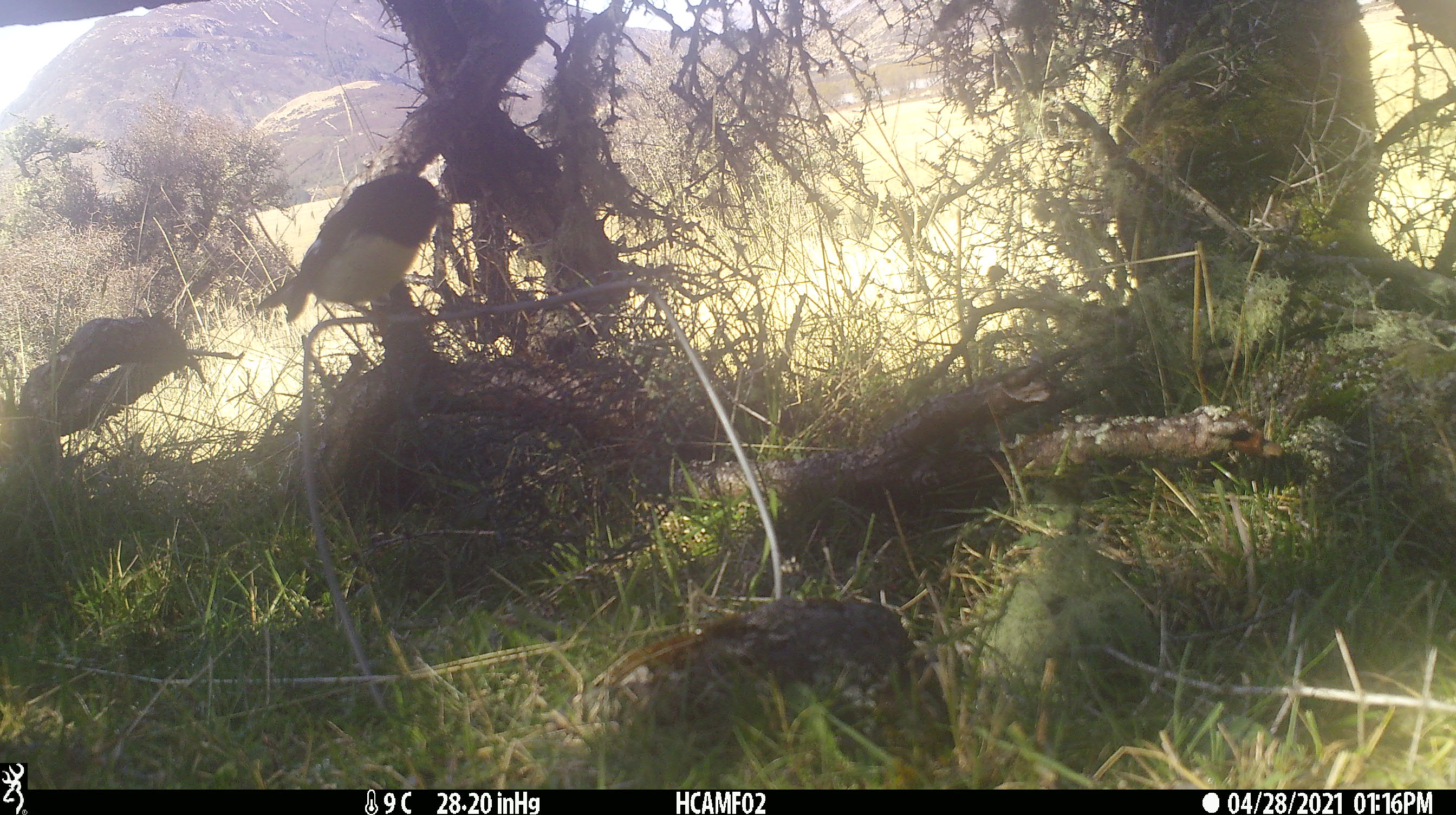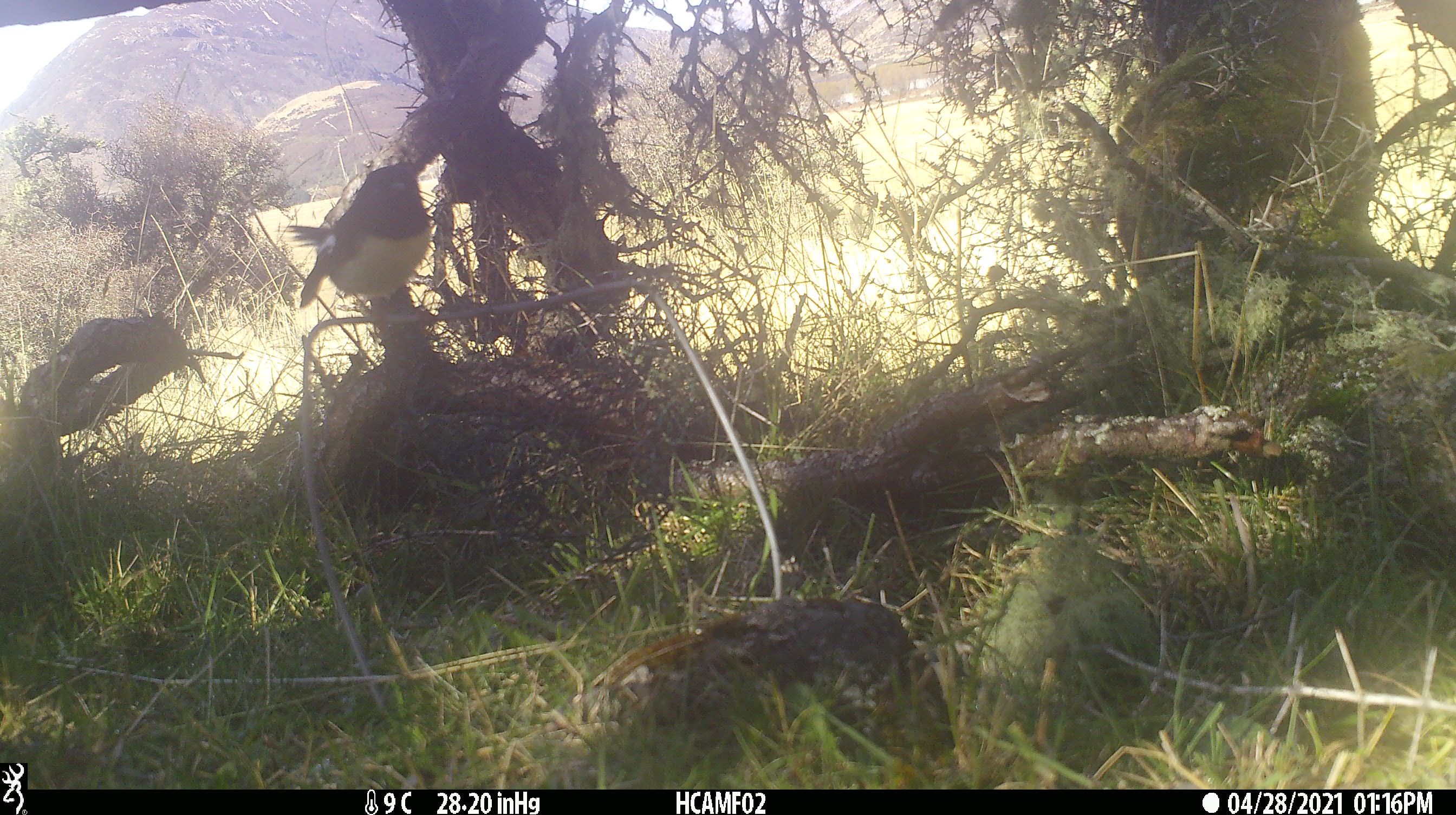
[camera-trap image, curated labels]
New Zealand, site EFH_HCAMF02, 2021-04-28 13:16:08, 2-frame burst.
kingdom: Animalia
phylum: Chordata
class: Aves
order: Passeriformes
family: Petroicidae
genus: Petroica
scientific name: Petroica macrocephala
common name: tomtit